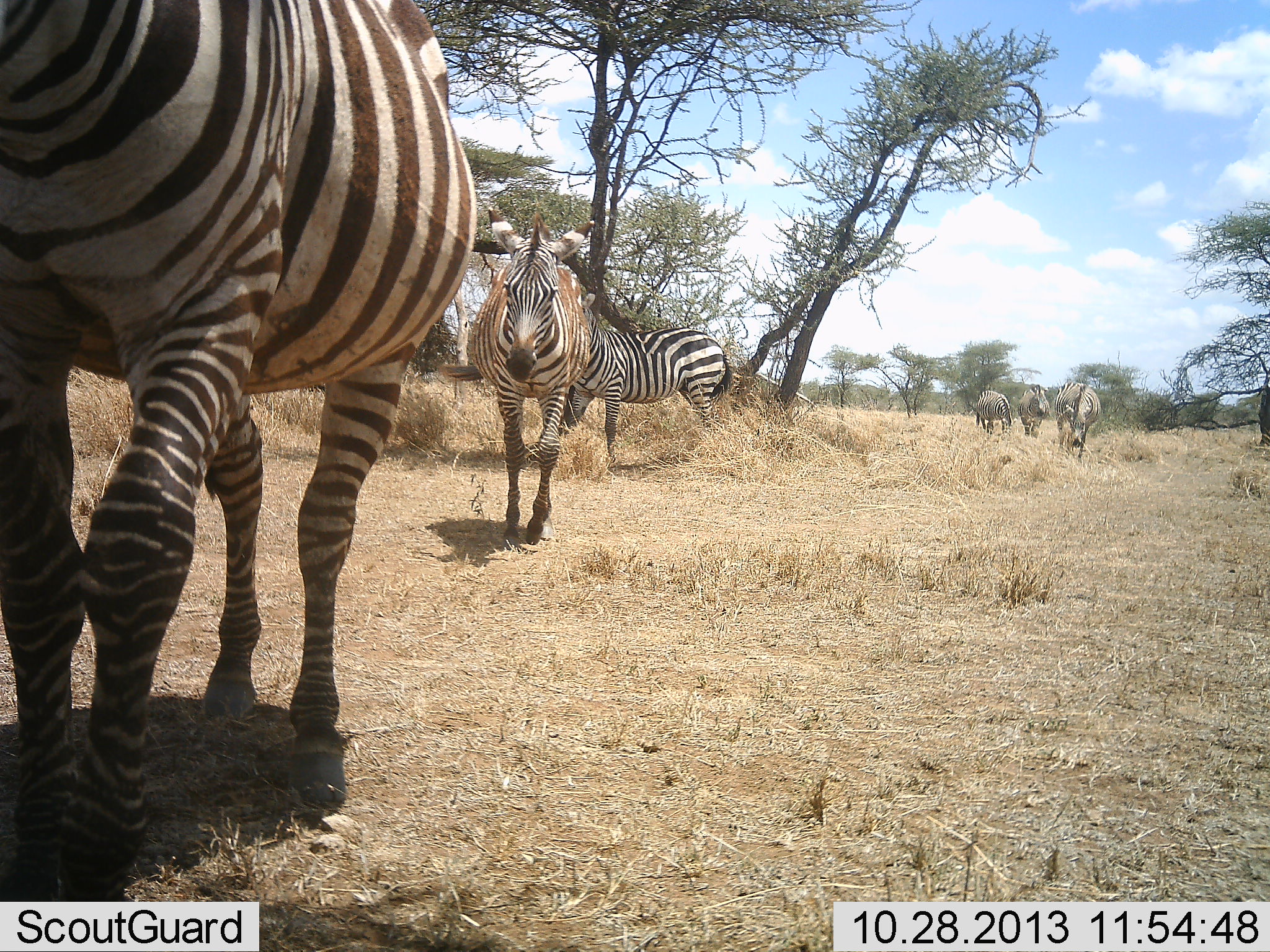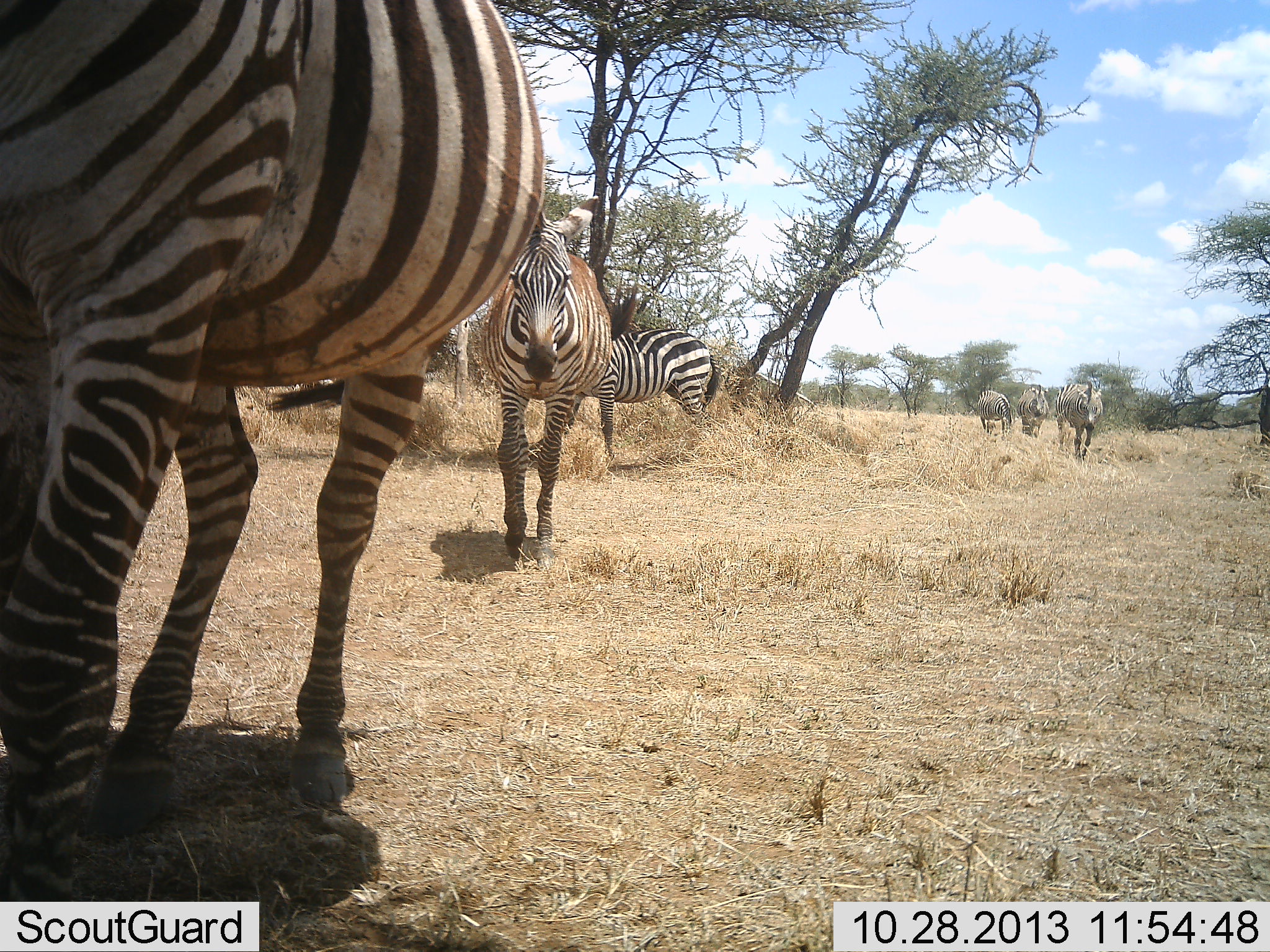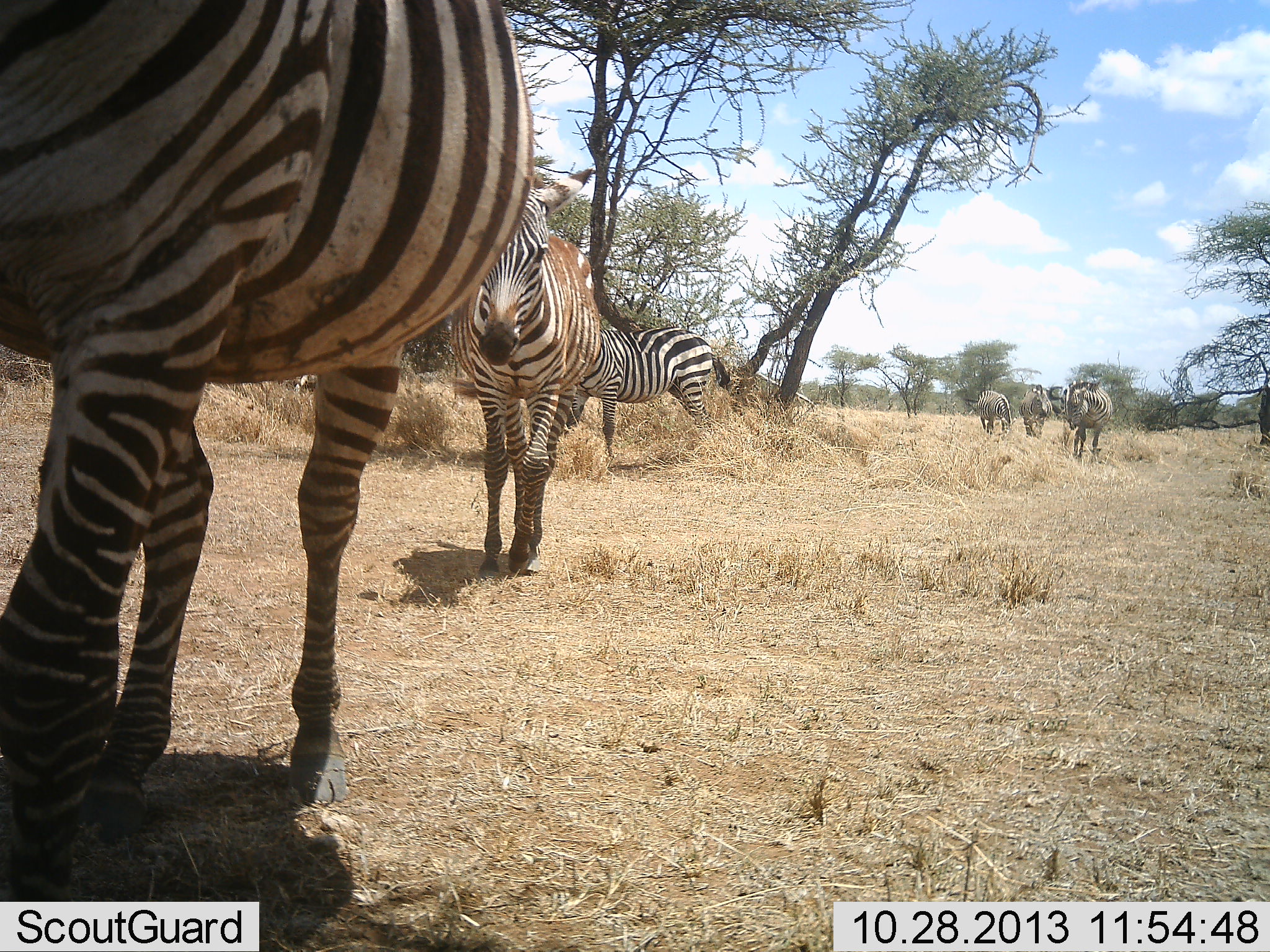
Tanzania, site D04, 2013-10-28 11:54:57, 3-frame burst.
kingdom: Animalia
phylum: Chordata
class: Mammalia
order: Perissodactyla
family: Equidae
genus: Equus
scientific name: Equus quagga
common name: plains zebra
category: zebra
Zebra (plains zebra) (Equus quagga), count 6. Behavior (volunteer vote fractions): standing 20%, resting 0%, moving 90%, interacting 0%. Young present (vote fraction): 0%. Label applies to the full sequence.